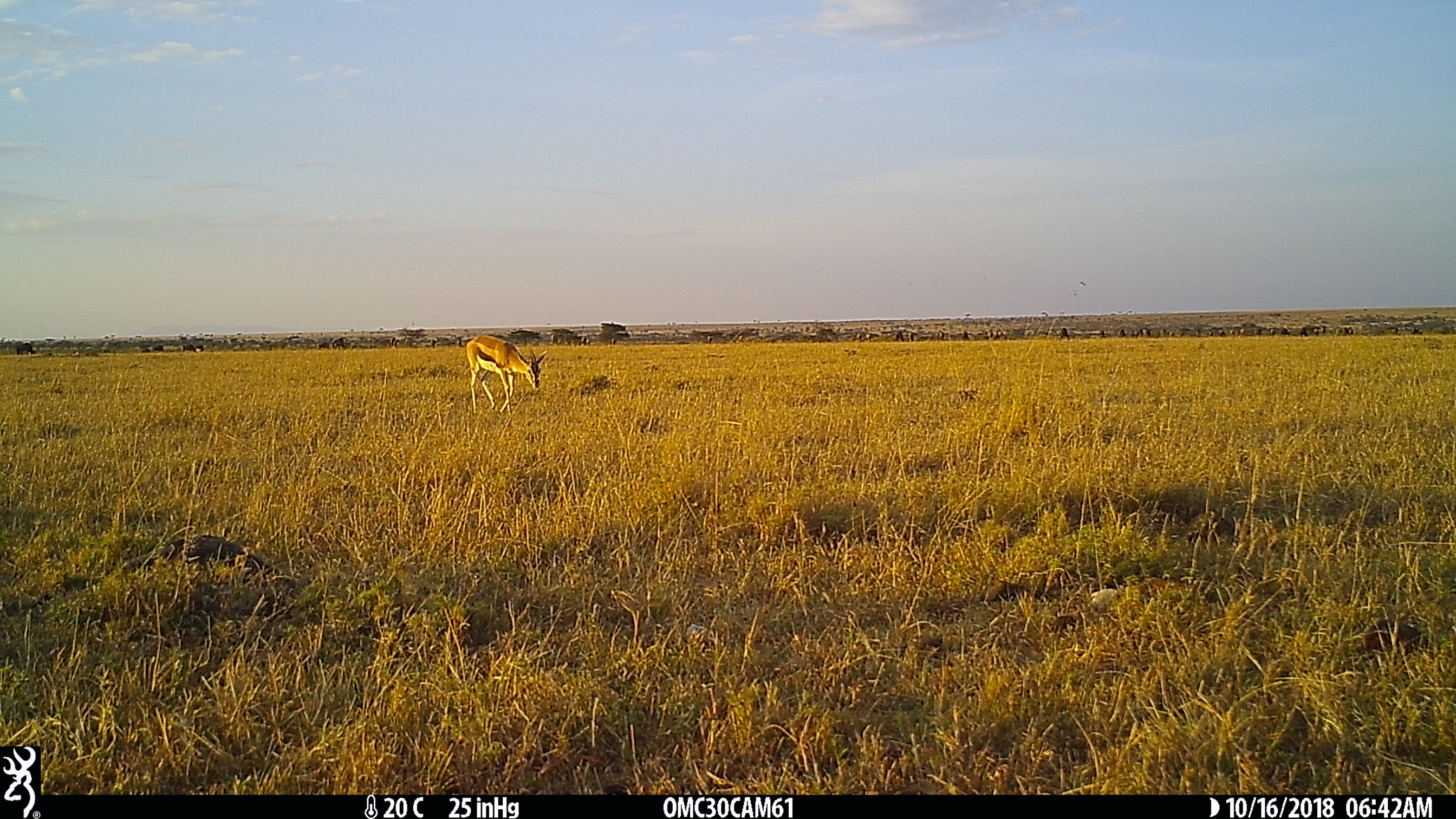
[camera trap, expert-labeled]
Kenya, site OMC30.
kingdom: Animalia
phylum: Chordata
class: Mammalia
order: Artiodactyla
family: Bovidae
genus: Eudorcas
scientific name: Eudorcas thomsonii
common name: thomon's gazelle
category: gazelle thomsons